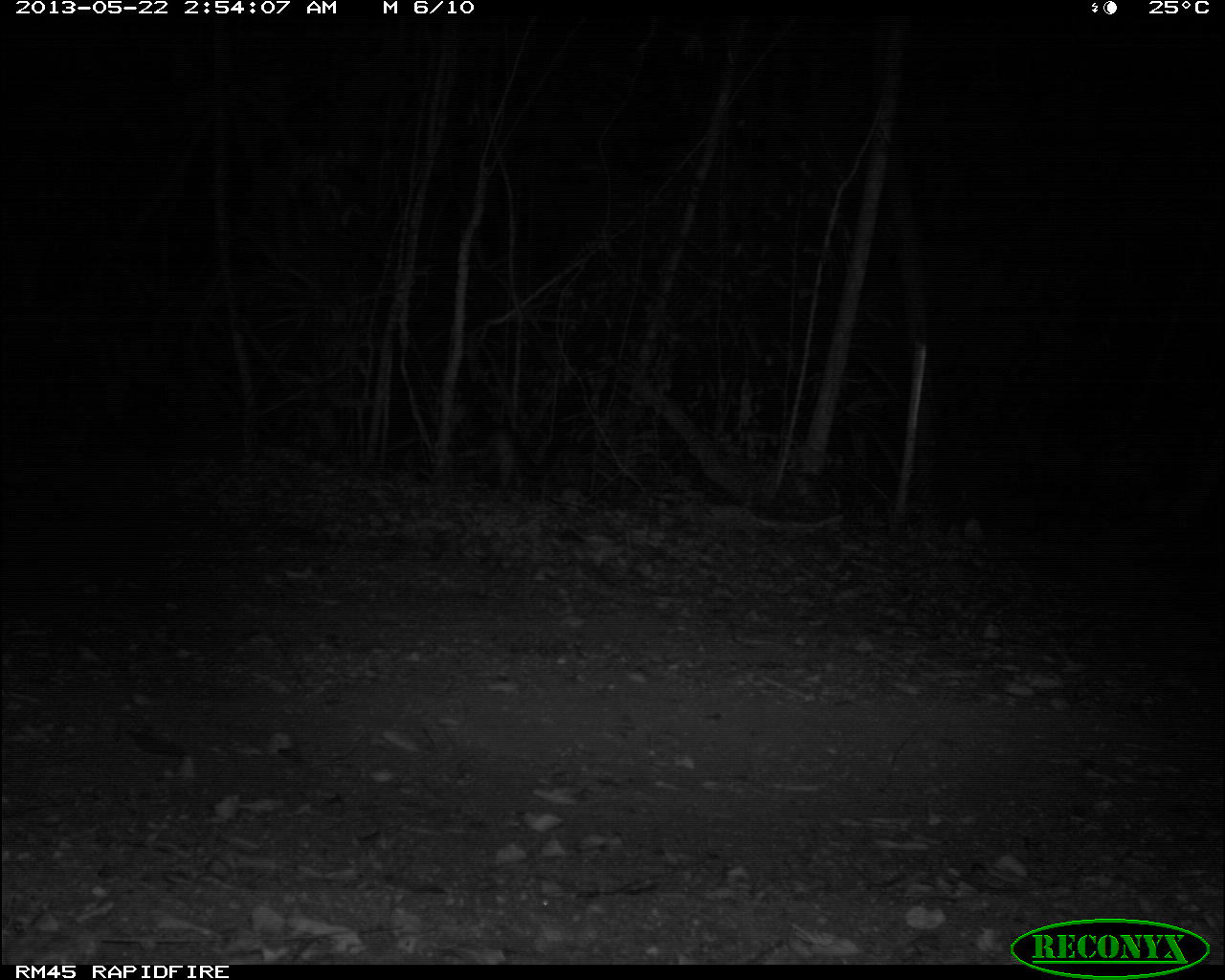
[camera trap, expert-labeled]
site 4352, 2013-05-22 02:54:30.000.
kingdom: Animalia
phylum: Chordata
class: Mammalia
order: Carnivora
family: Felidae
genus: Puma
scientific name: Puma concolor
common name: mountain lion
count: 1